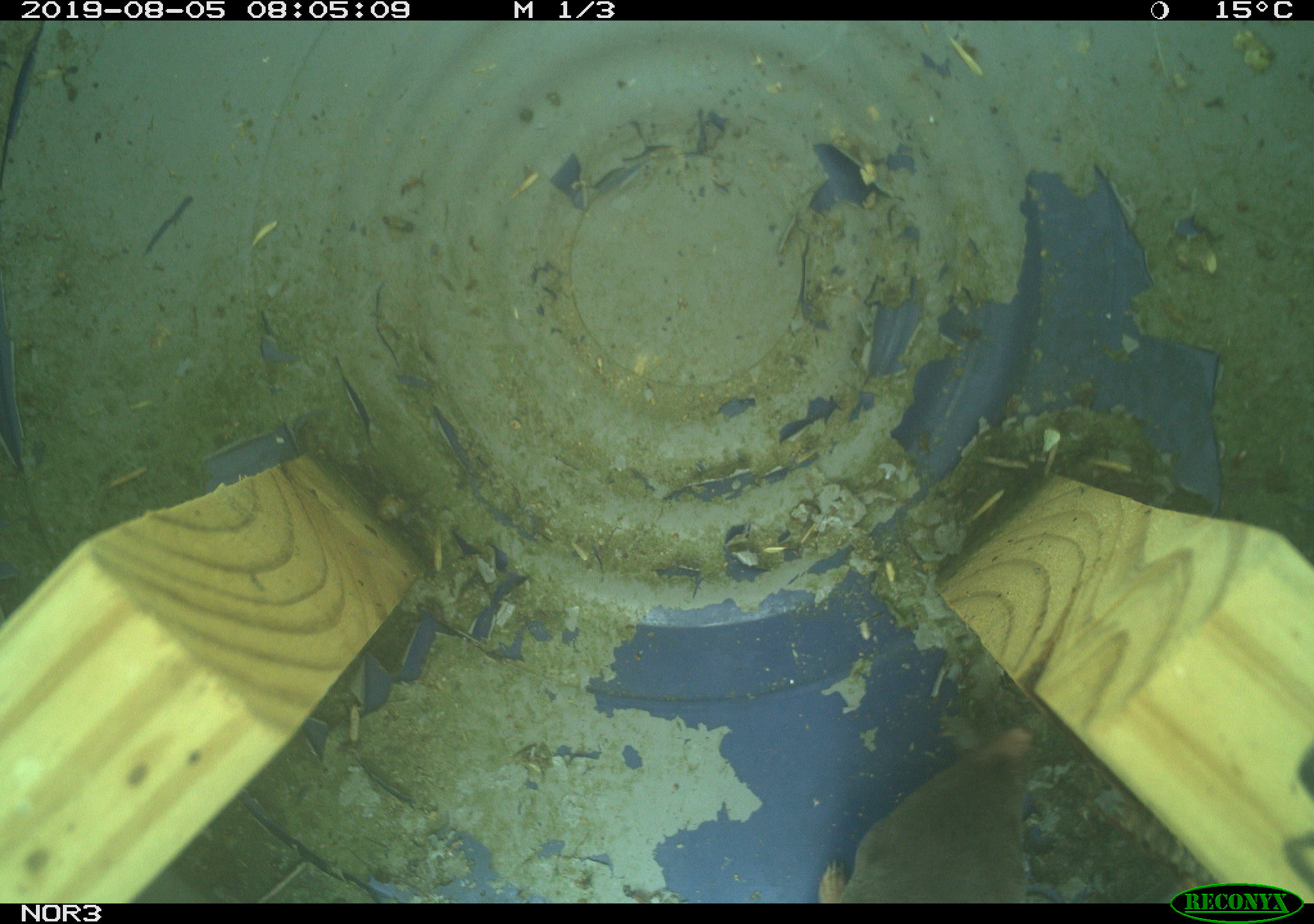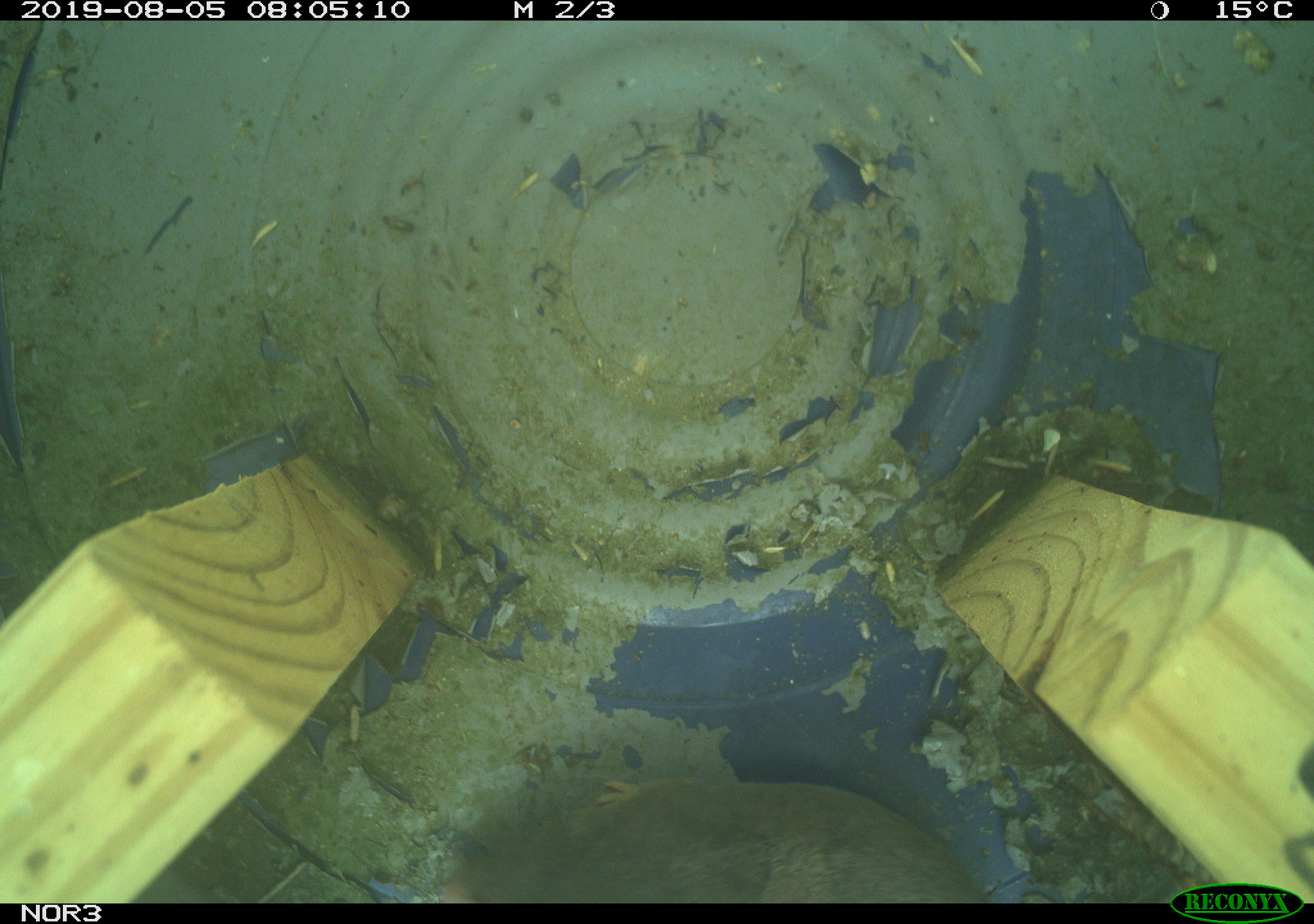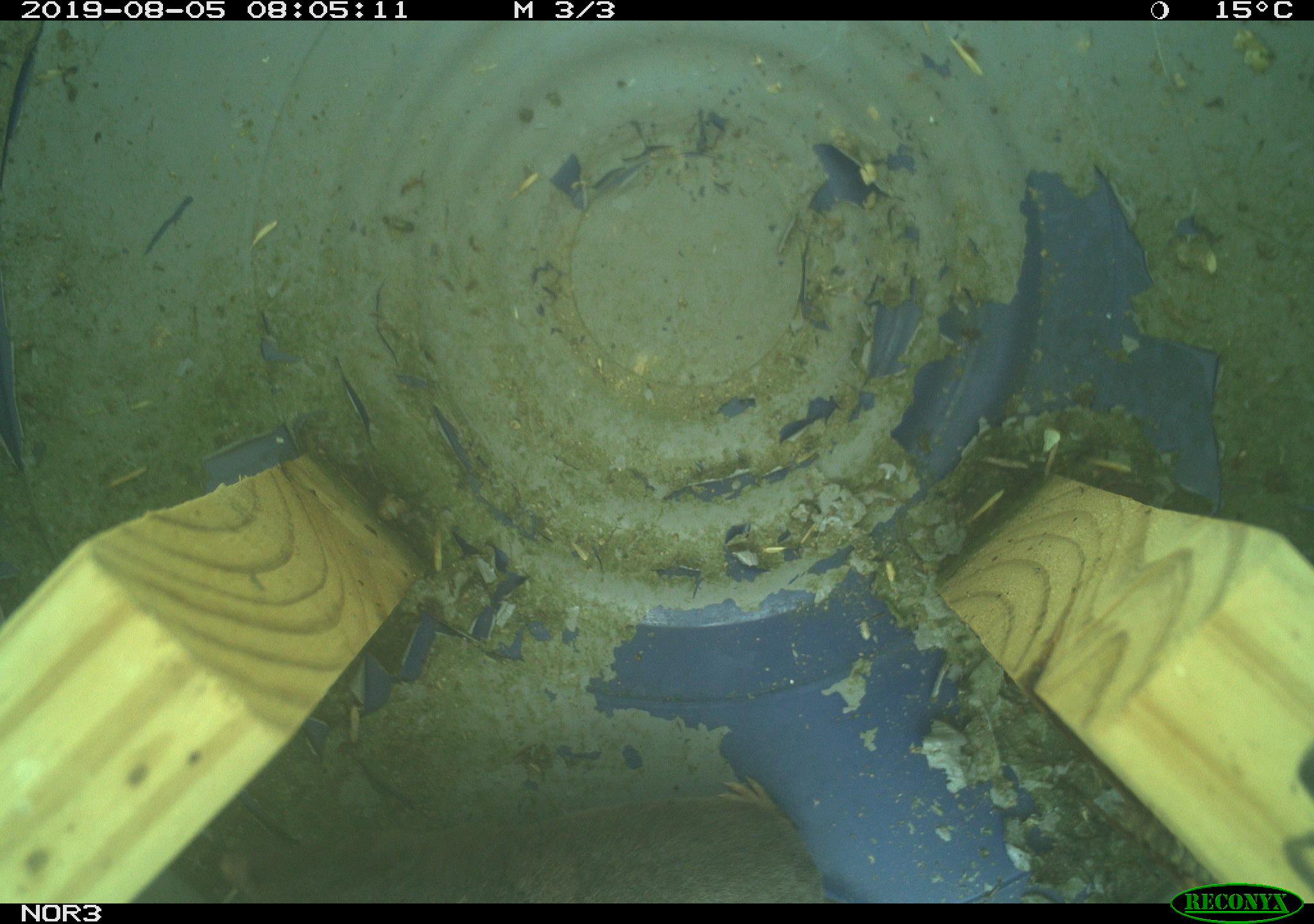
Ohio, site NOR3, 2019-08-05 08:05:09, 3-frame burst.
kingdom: Animalia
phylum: Chordata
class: Mammalia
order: Eulipotyphla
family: Soricidae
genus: Blarina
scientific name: Blarina brevicauda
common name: northern short-tailed shrew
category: n. short-tailed shrew